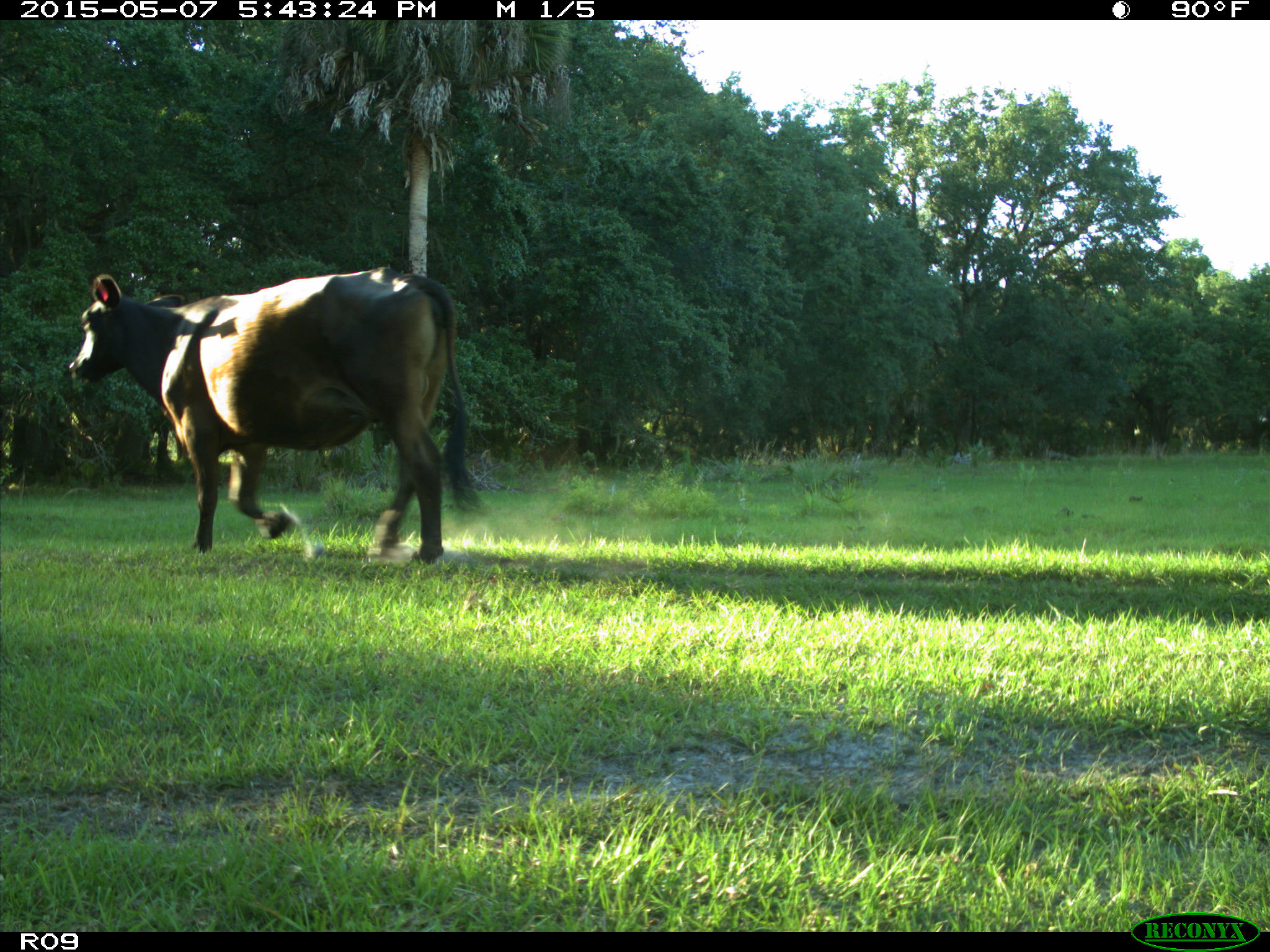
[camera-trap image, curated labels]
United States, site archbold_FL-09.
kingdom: Animalia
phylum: Chordata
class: Mammalia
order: Artiodactyla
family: Bovidae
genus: Bos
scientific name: Bos taurus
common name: domestic cow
Bos taurus (domestic cow).